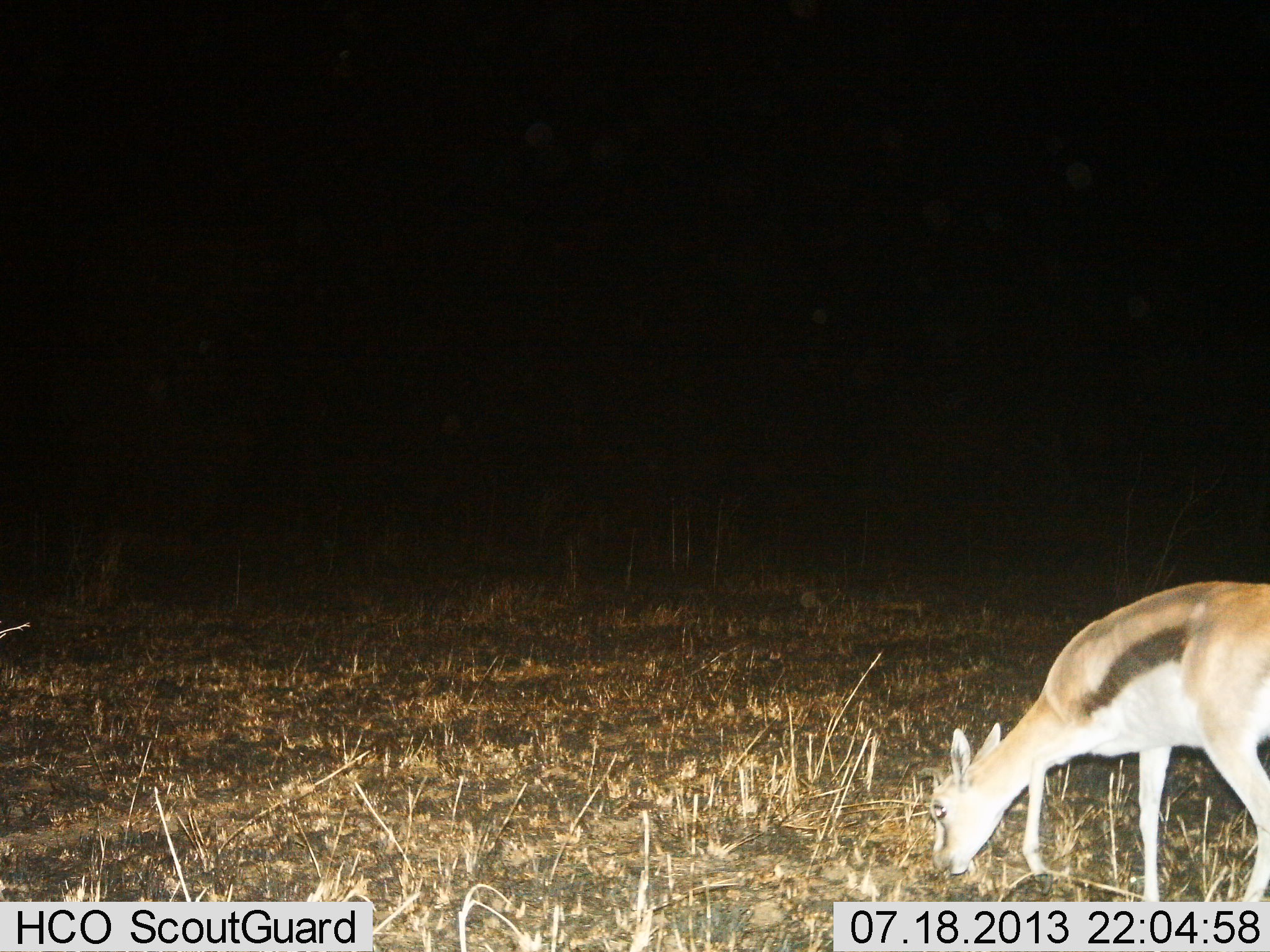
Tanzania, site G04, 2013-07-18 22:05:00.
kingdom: Animalia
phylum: Chordata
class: Mammalia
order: Artiodactyla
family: Bovidae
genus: Eudorcas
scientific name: Eudorcas thomsonii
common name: thomson's gazelle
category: gazellethomsons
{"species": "gazellethomsons (thomson's gazelle) (Eudorcas thomsonii)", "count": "1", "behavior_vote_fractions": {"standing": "20%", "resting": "0%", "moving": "0%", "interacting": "0%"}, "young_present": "10%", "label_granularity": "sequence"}